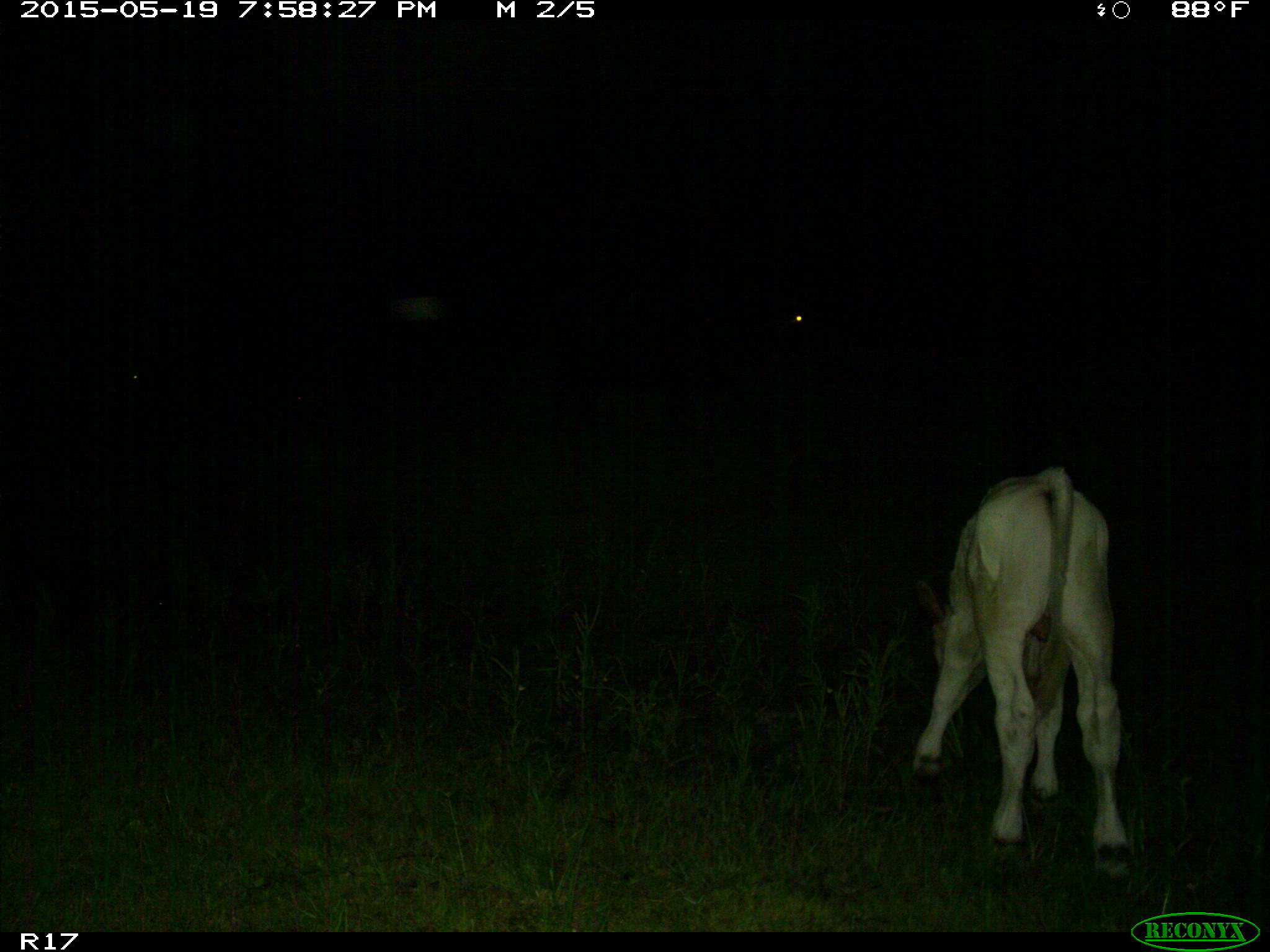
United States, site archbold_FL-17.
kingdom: Animalia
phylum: Chordata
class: Mammalia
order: Artiodactyla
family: Bovidae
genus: Bos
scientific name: Bos taurus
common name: domestic cow